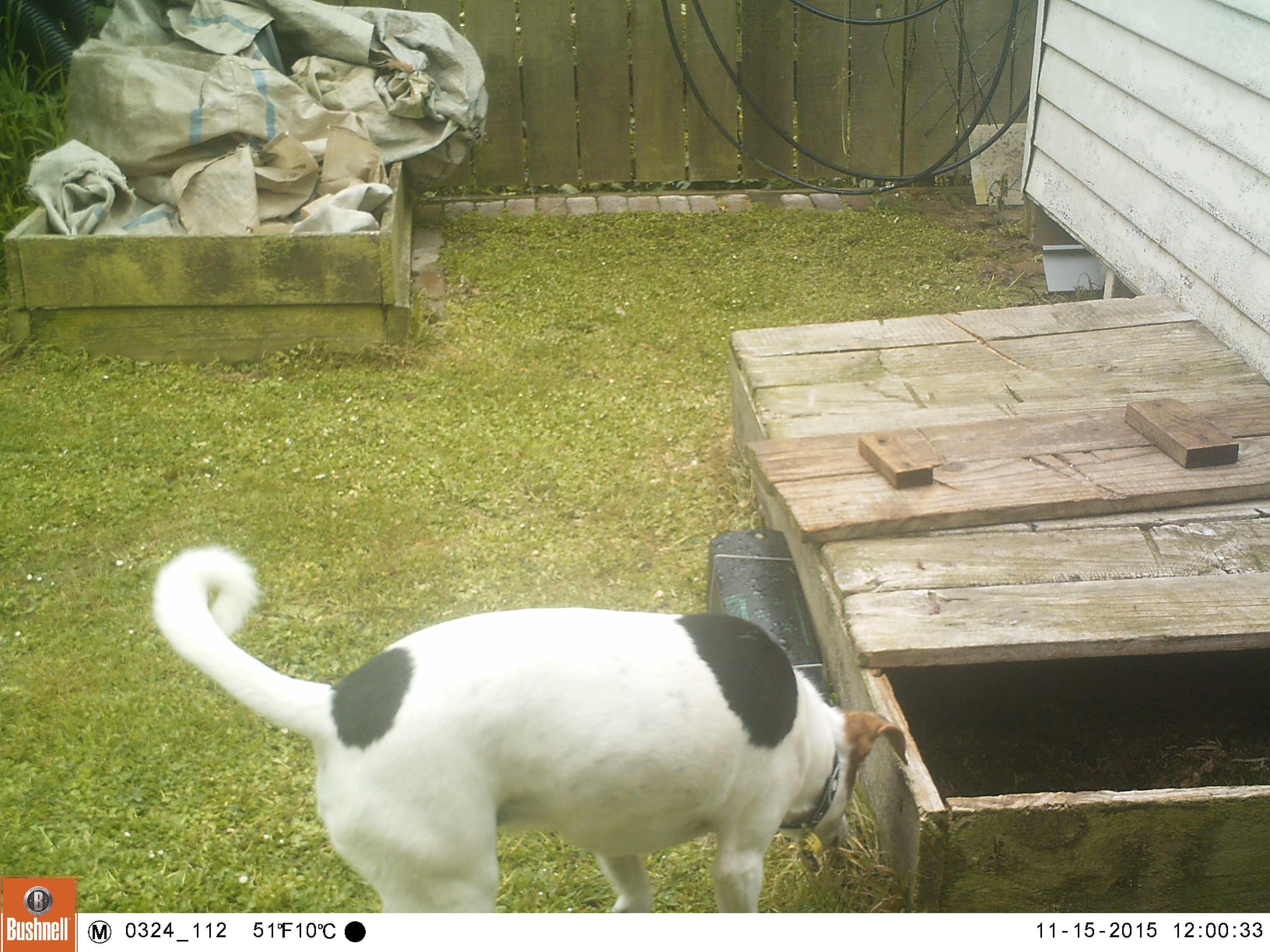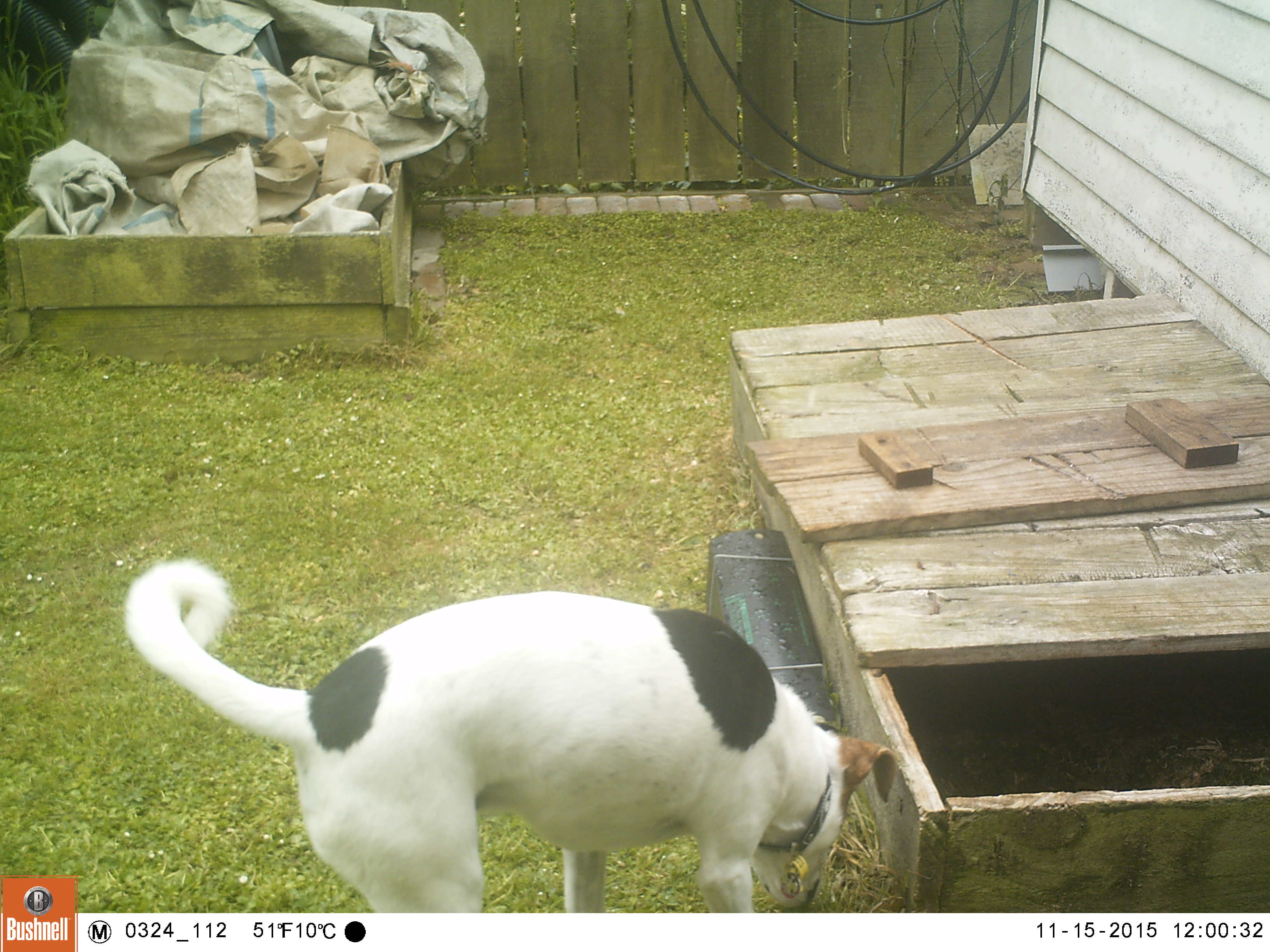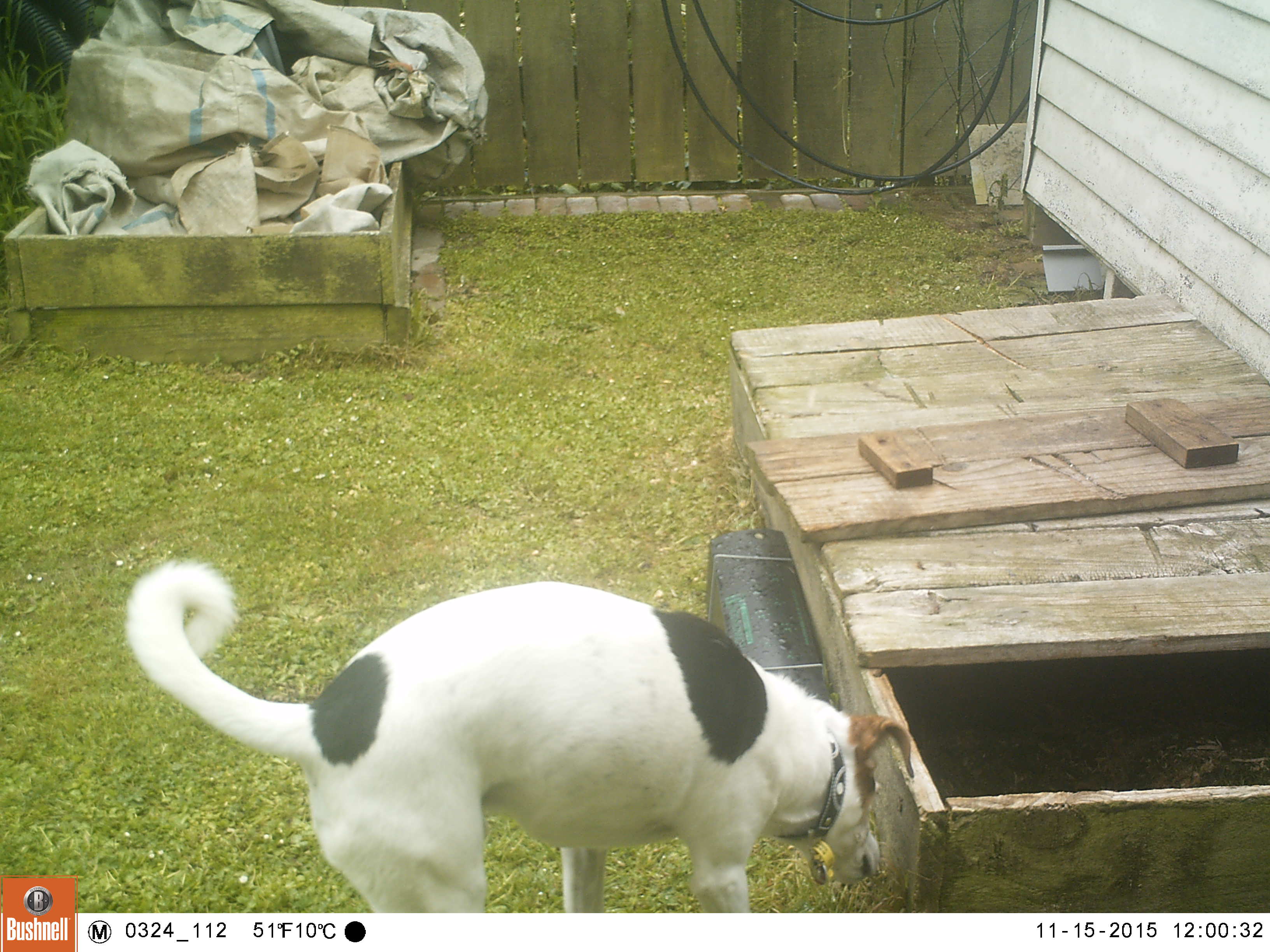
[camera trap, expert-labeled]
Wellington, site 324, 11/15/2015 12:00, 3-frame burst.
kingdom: Animalia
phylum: Chordata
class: Mammalia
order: Carnivora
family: Canidae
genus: Canis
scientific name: Canis familiaris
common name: dog